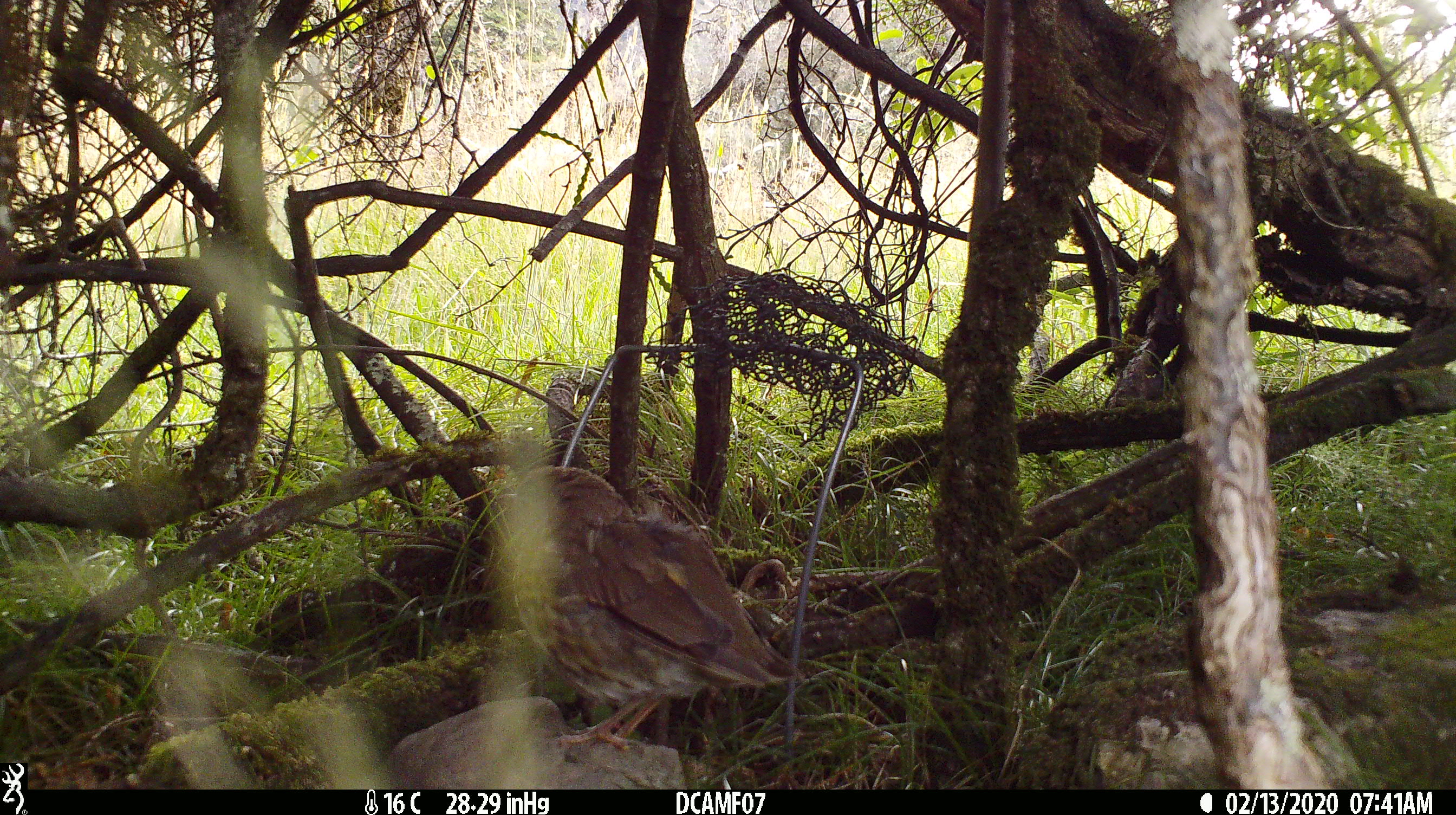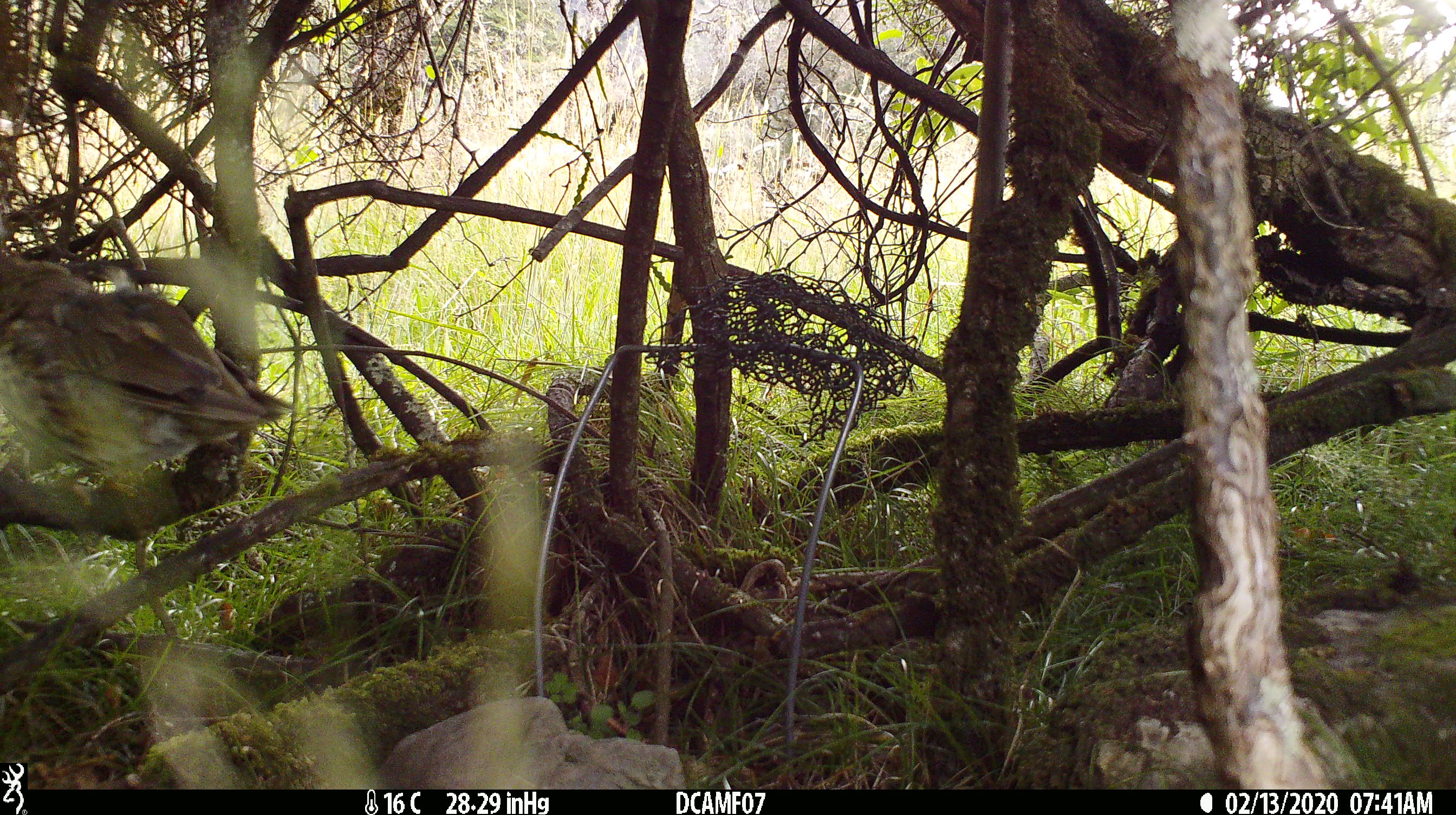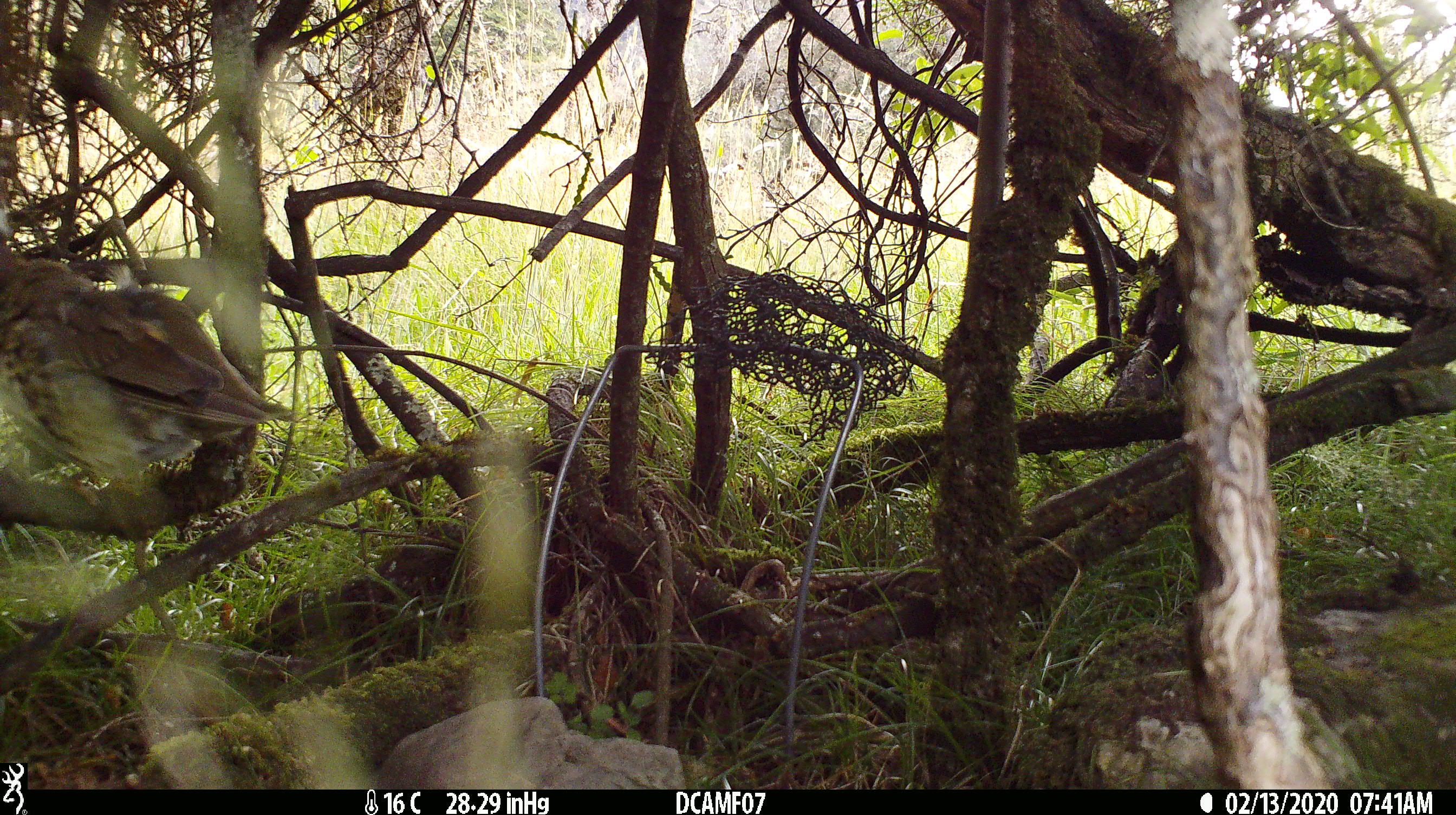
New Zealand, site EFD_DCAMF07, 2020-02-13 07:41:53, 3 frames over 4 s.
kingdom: Animalia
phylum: Chordata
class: Aves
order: Passeriformes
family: Turdidae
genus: Turdus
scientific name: Turdus philomelos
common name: song thrush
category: thrush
Thrush (song thrush) (Turdus philomelos).